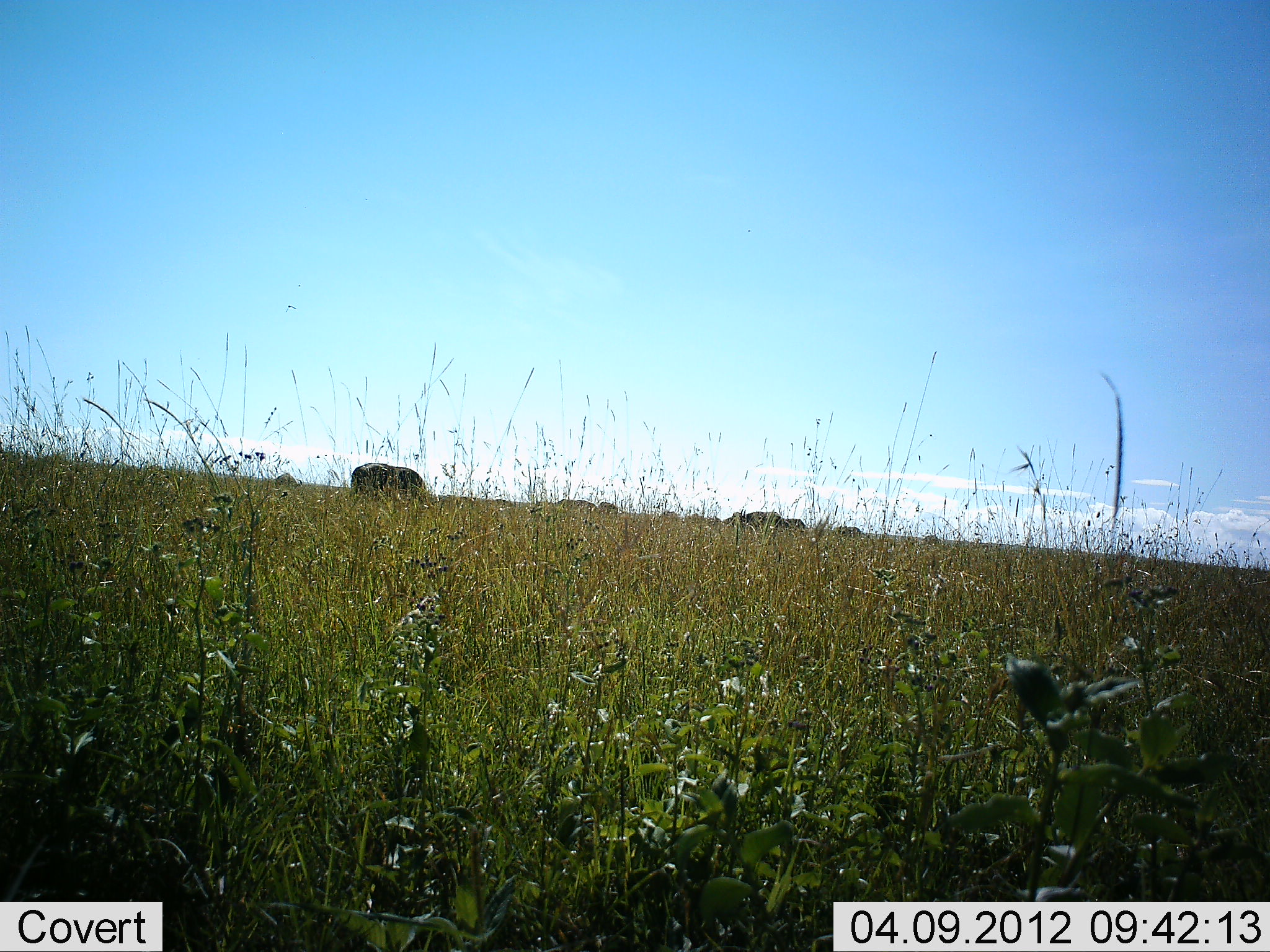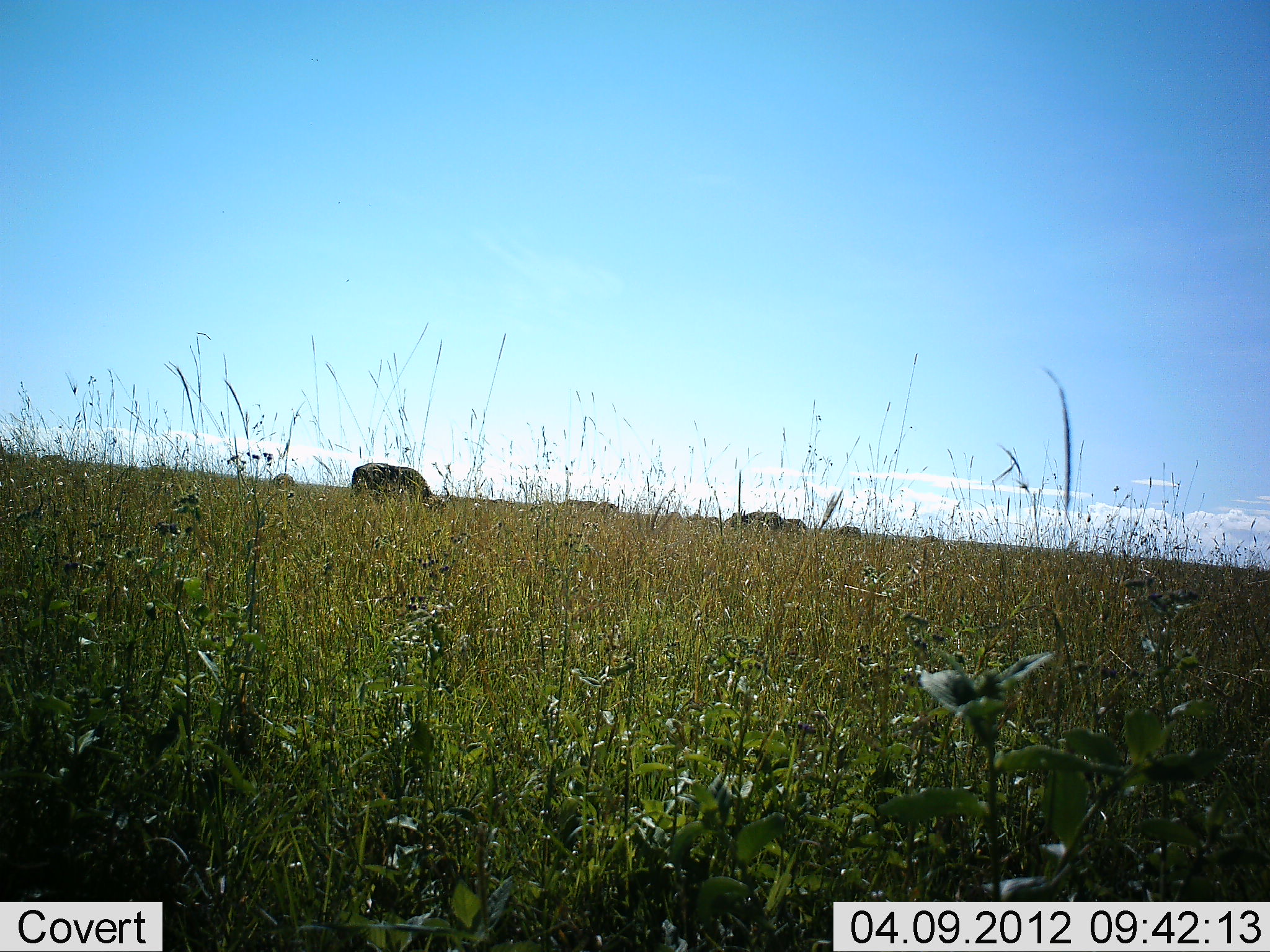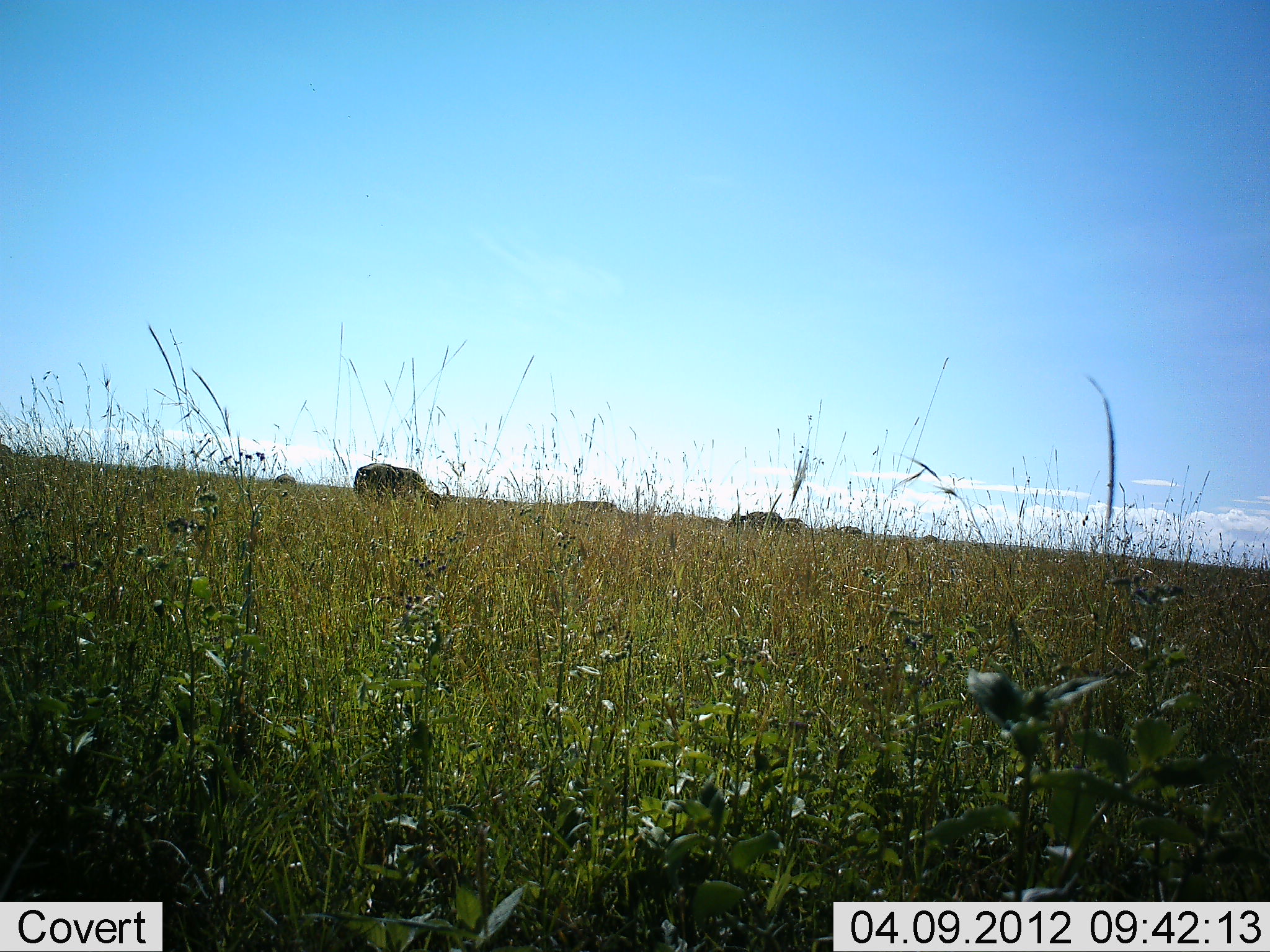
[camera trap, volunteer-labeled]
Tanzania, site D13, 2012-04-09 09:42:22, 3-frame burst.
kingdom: Animalia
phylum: Chordata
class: Mammalia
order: Artiodactyla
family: Bovidae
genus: Syncerus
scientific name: Syncerus caffer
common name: cape buffalo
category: buffalo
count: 6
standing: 40%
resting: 0%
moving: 0%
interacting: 0%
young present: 0%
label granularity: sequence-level